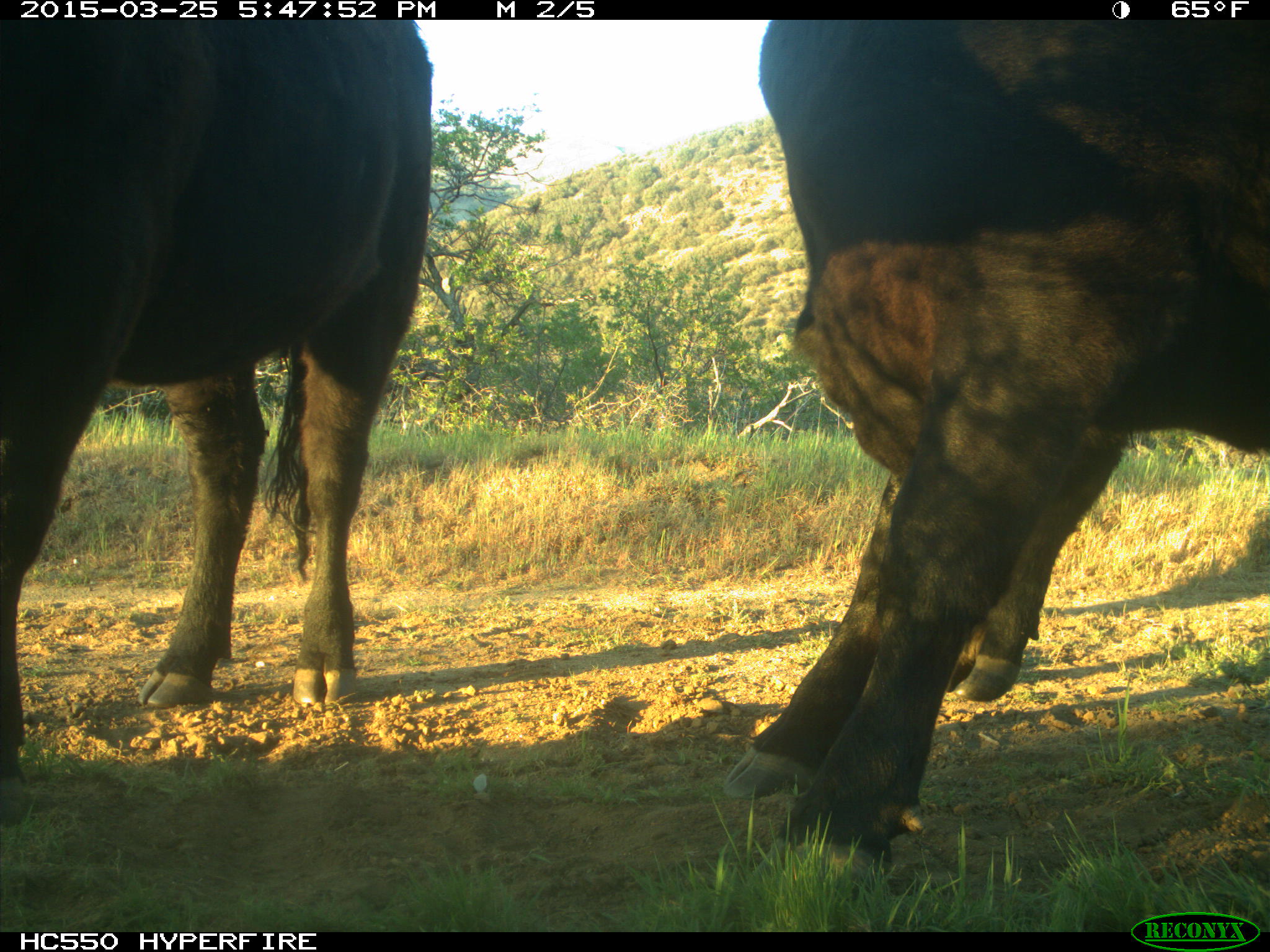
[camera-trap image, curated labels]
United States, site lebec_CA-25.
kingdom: Animalia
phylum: Chordata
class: Mammalia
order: Artiodactyla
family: Bovidae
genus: Bos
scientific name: Bos taurus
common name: domestic cow